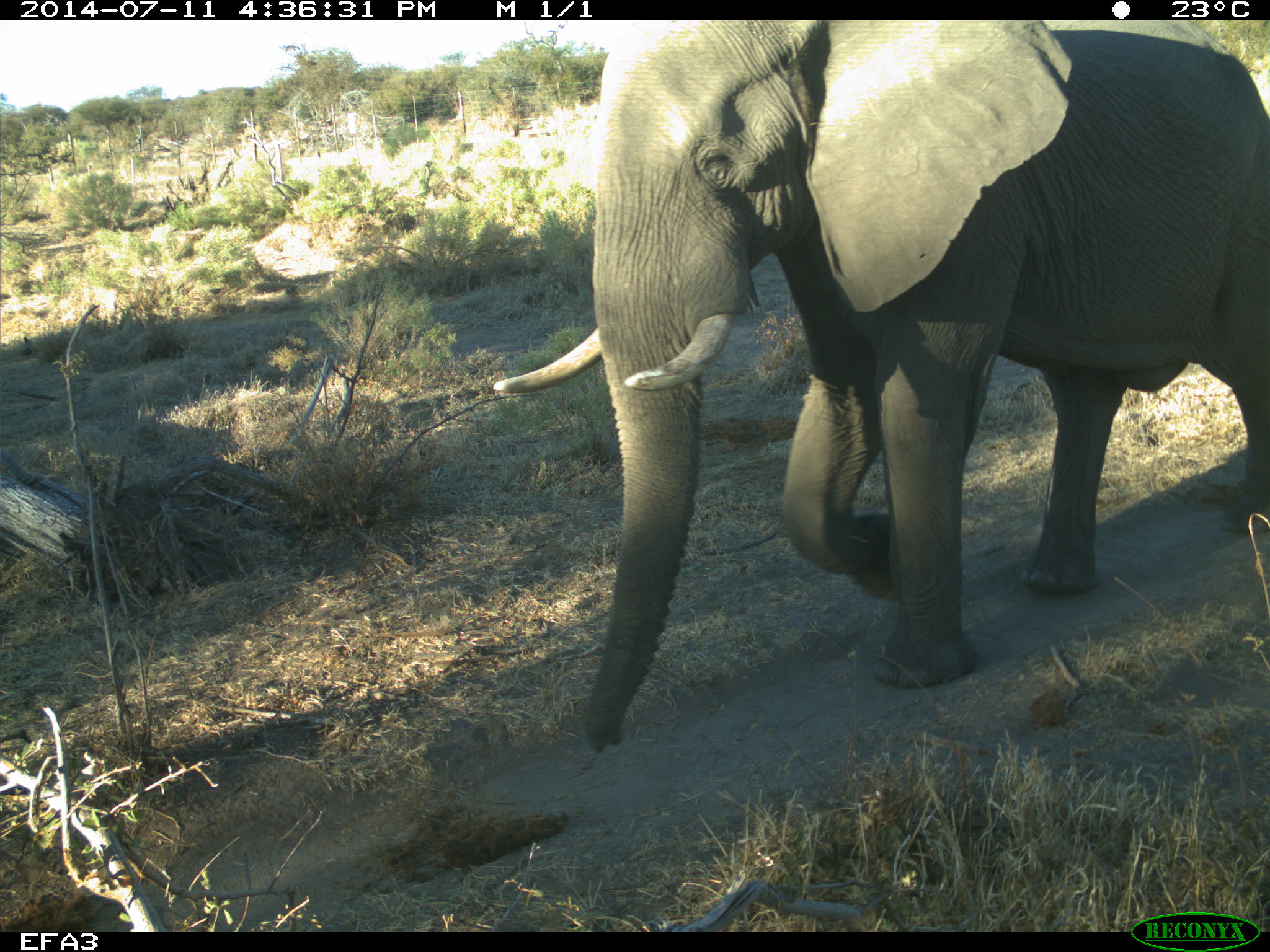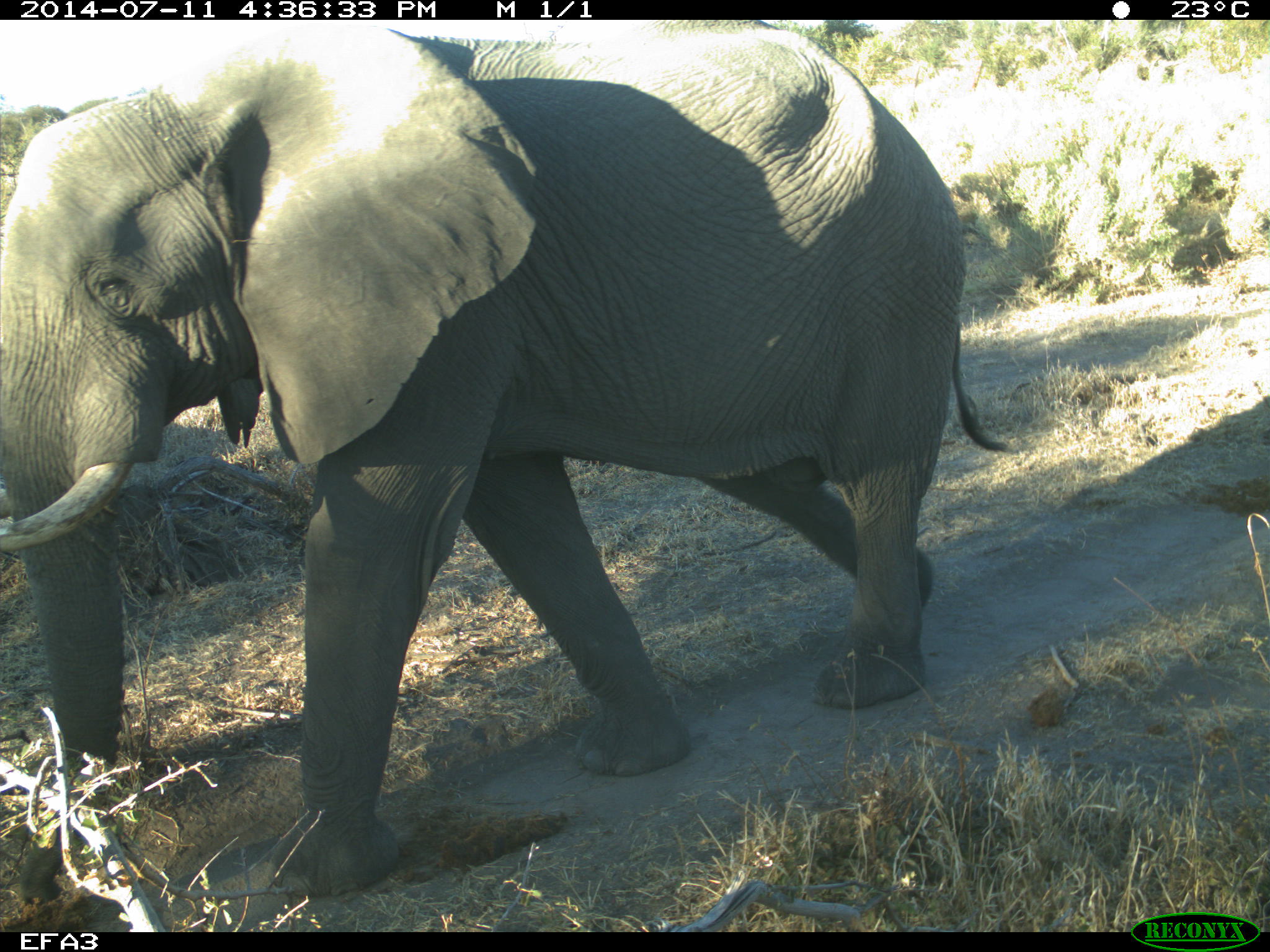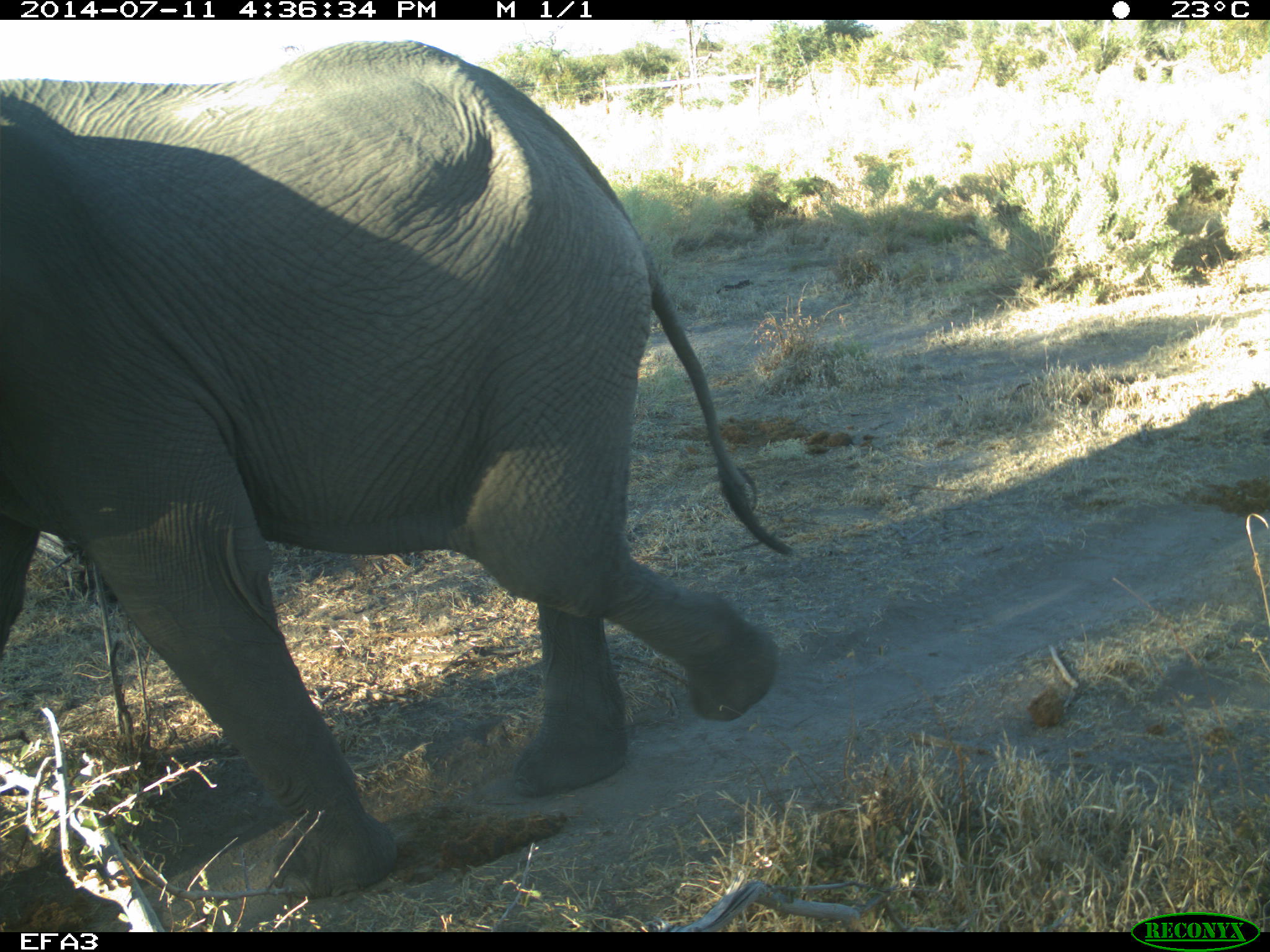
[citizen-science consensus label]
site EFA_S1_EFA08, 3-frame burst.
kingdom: Animalia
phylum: Chordata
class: Mammalia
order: Proboscidea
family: Elephantidae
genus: Loxodonta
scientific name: Loxodonta africana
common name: african bush elephant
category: elephant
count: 1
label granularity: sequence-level